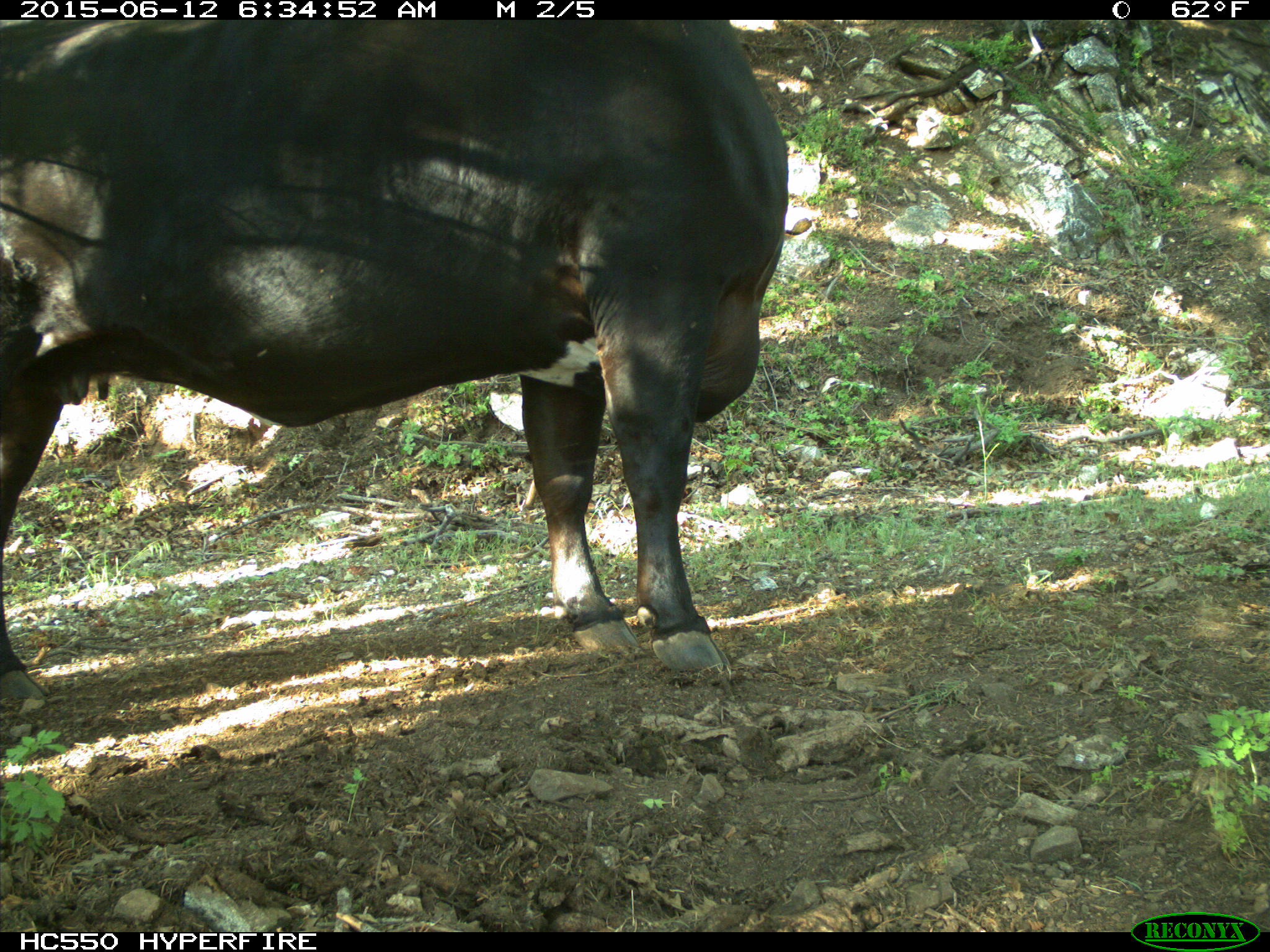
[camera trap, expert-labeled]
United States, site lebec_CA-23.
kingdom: Animalia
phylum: Chordata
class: Mammalia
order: Artiodactyla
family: Bovidae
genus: Bos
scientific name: Bos taurus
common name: domestic cow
Bos taurus (domestic cow).